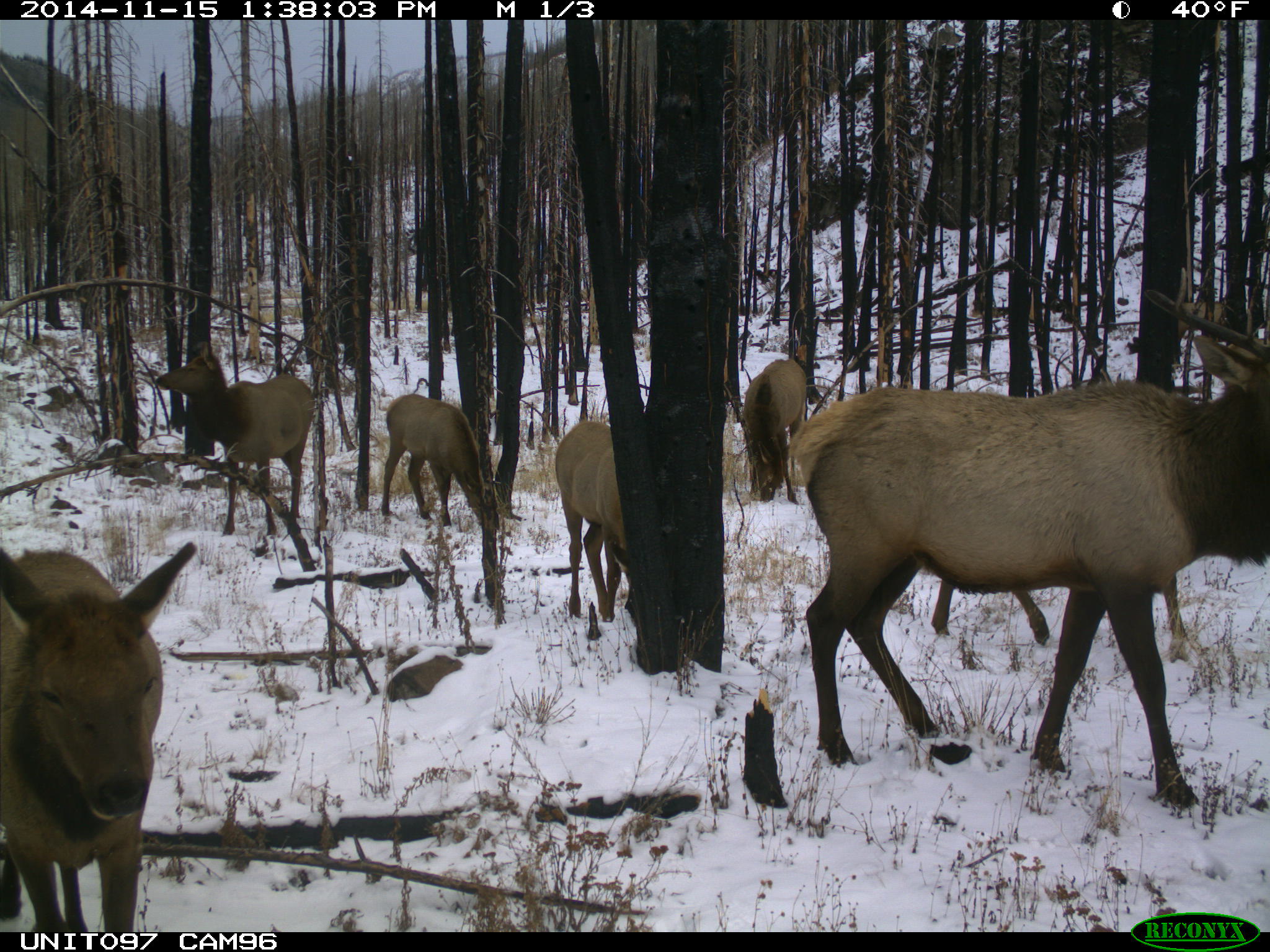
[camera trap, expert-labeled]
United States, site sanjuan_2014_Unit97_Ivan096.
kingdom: Animalia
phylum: Chordata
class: Mammalia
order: Artiodactyla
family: Cervidae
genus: Cervus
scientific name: Cervus elaphus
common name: red deer